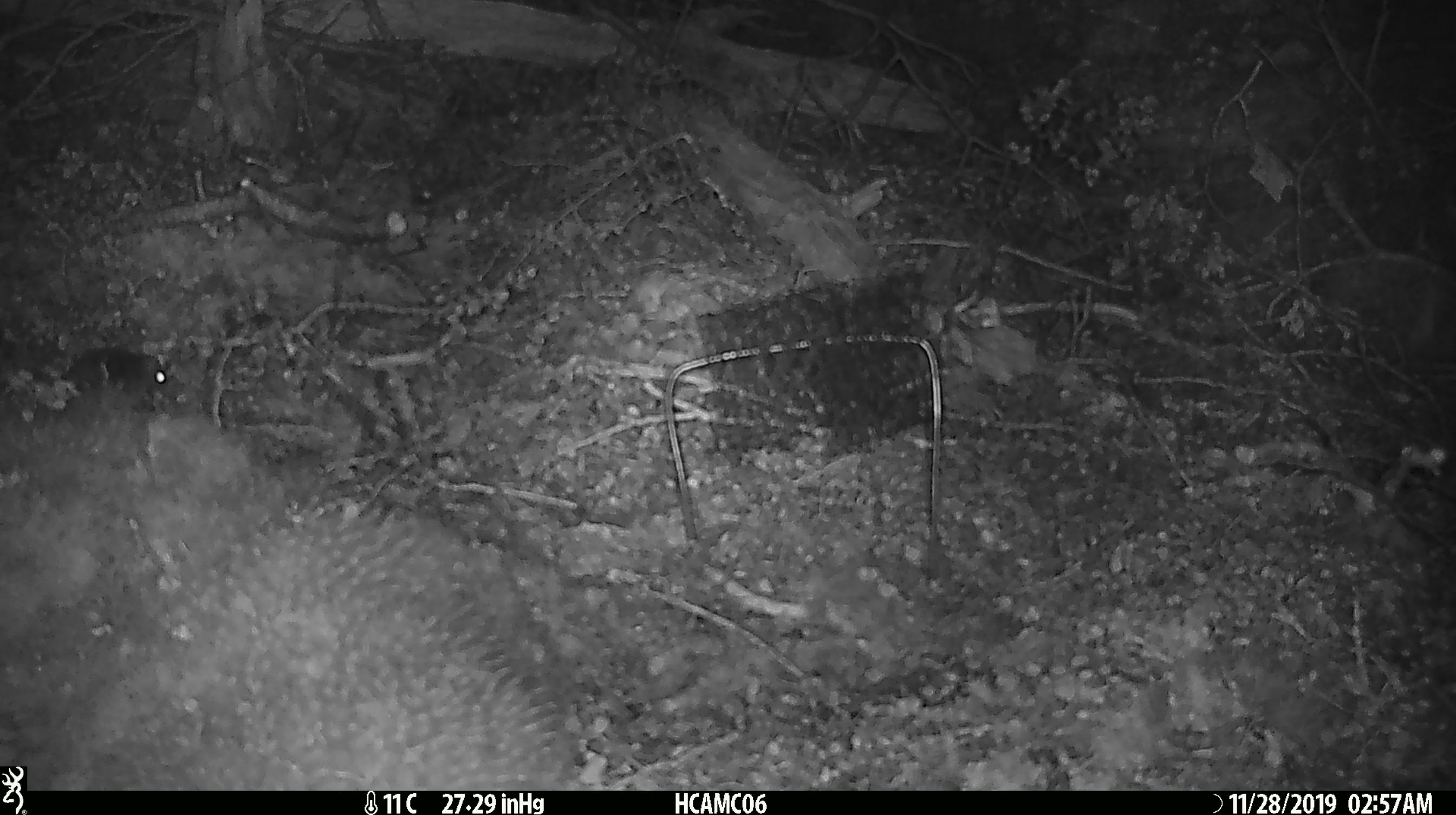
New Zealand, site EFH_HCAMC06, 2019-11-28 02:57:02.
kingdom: Animalia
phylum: Chordata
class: Mammalia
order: Rodentia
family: Muridae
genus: Mus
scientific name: Mus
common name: mouse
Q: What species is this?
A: Mouse (Mus).